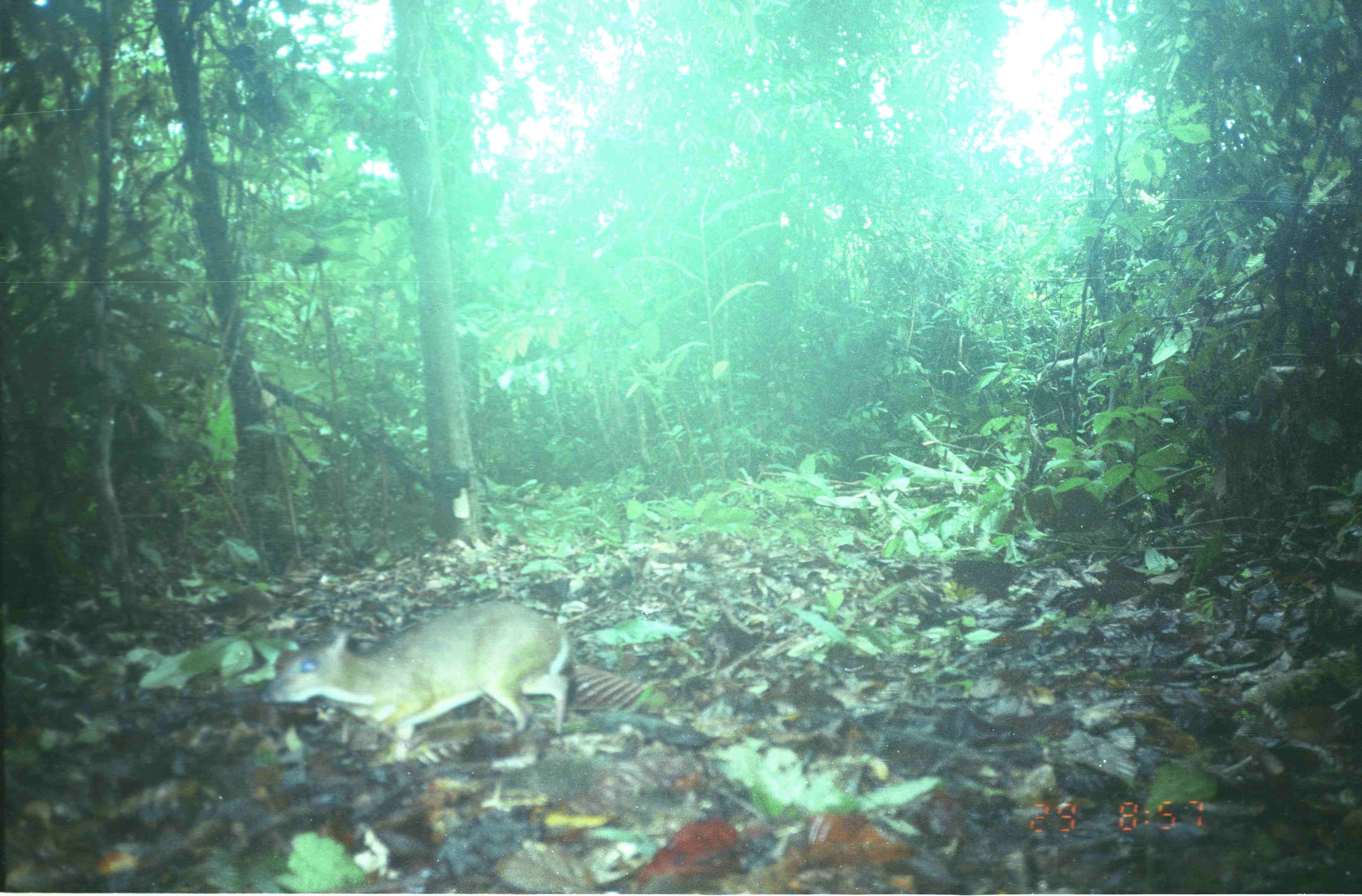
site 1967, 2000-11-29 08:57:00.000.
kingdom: Animalia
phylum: Chordata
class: Mammalia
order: Artiodactyla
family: Tragulidae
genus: Tragulus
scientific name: Tragulus napu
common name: greater oriental chevrotain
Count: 1.